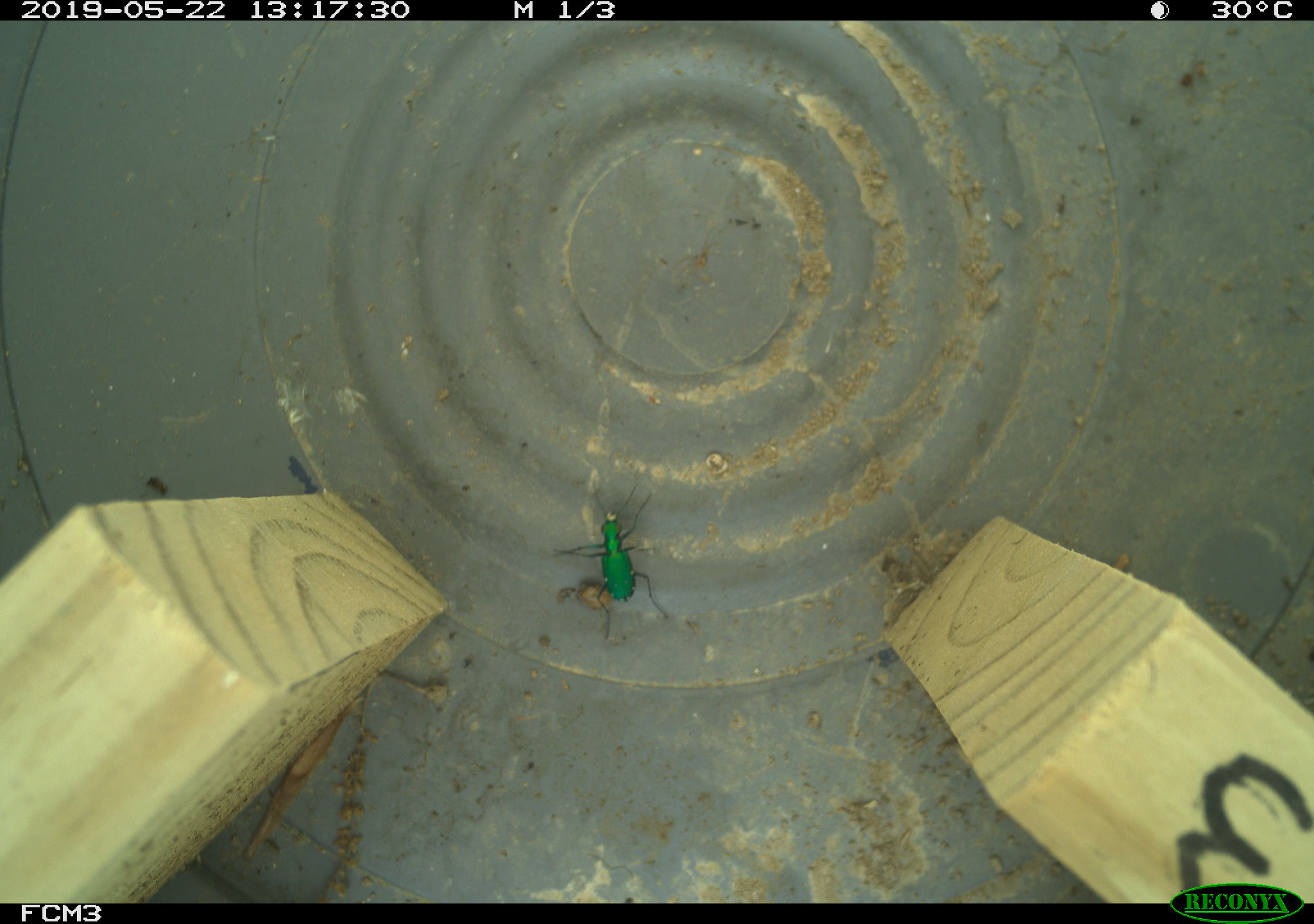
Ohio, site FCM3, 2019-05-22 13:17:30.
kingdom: Animalia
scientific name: Animalia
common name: animal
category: invertebrate